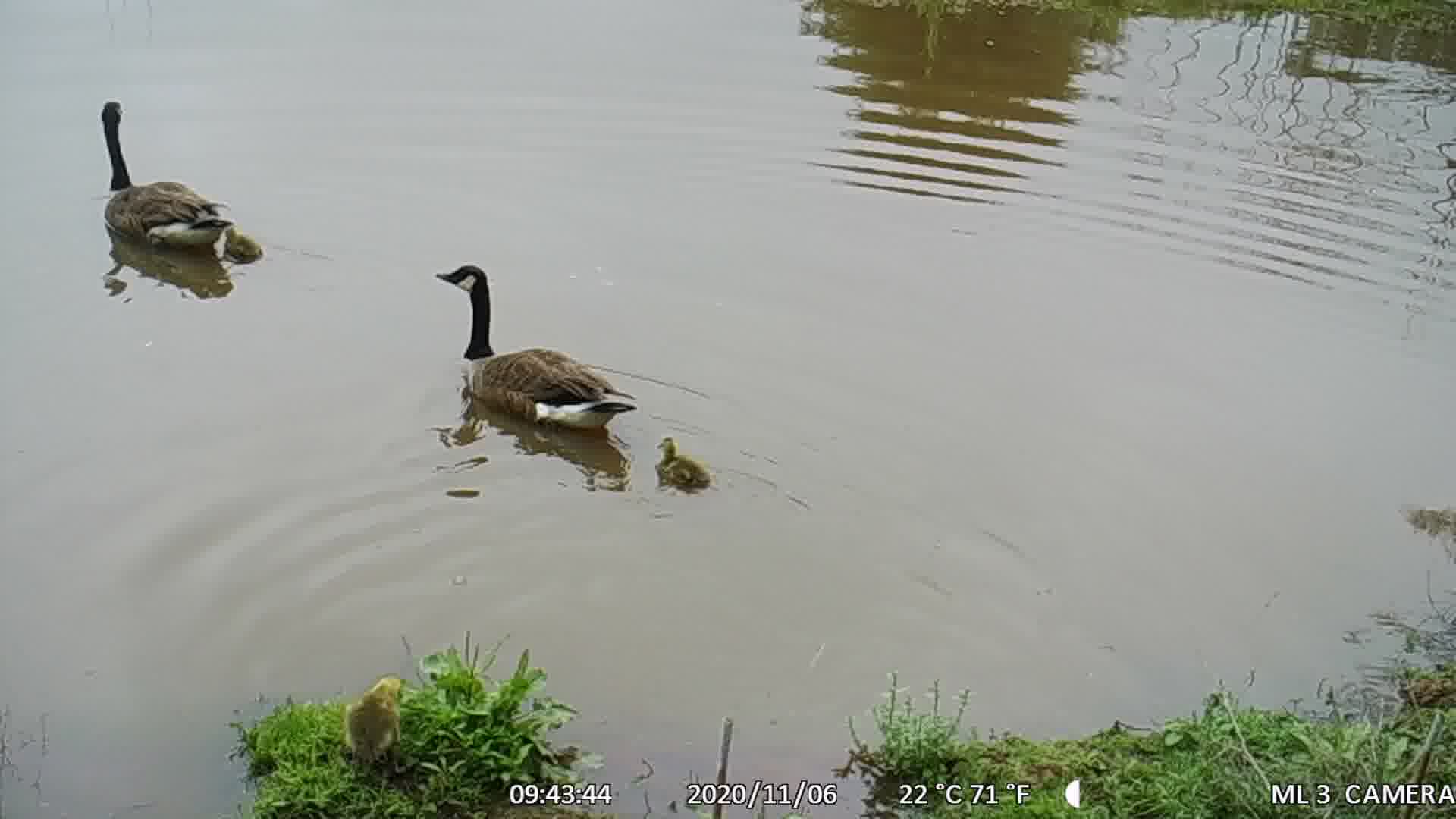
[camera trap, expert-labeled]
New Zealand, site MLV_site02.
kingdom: Animalia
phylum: Chordata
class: Aves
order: Anseriformes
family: Anatidae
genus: Branta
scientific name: Branta canadensis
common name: canada goose